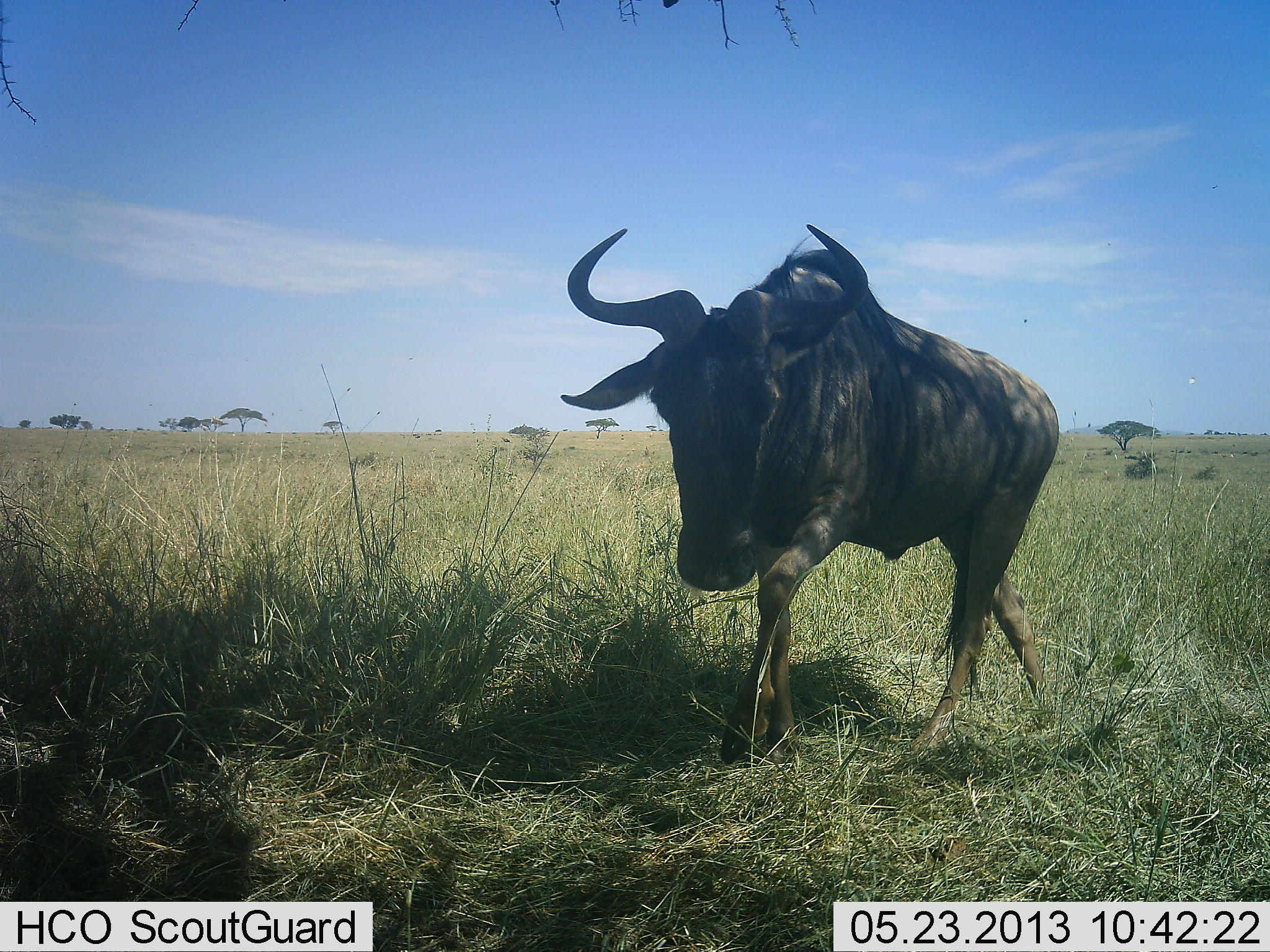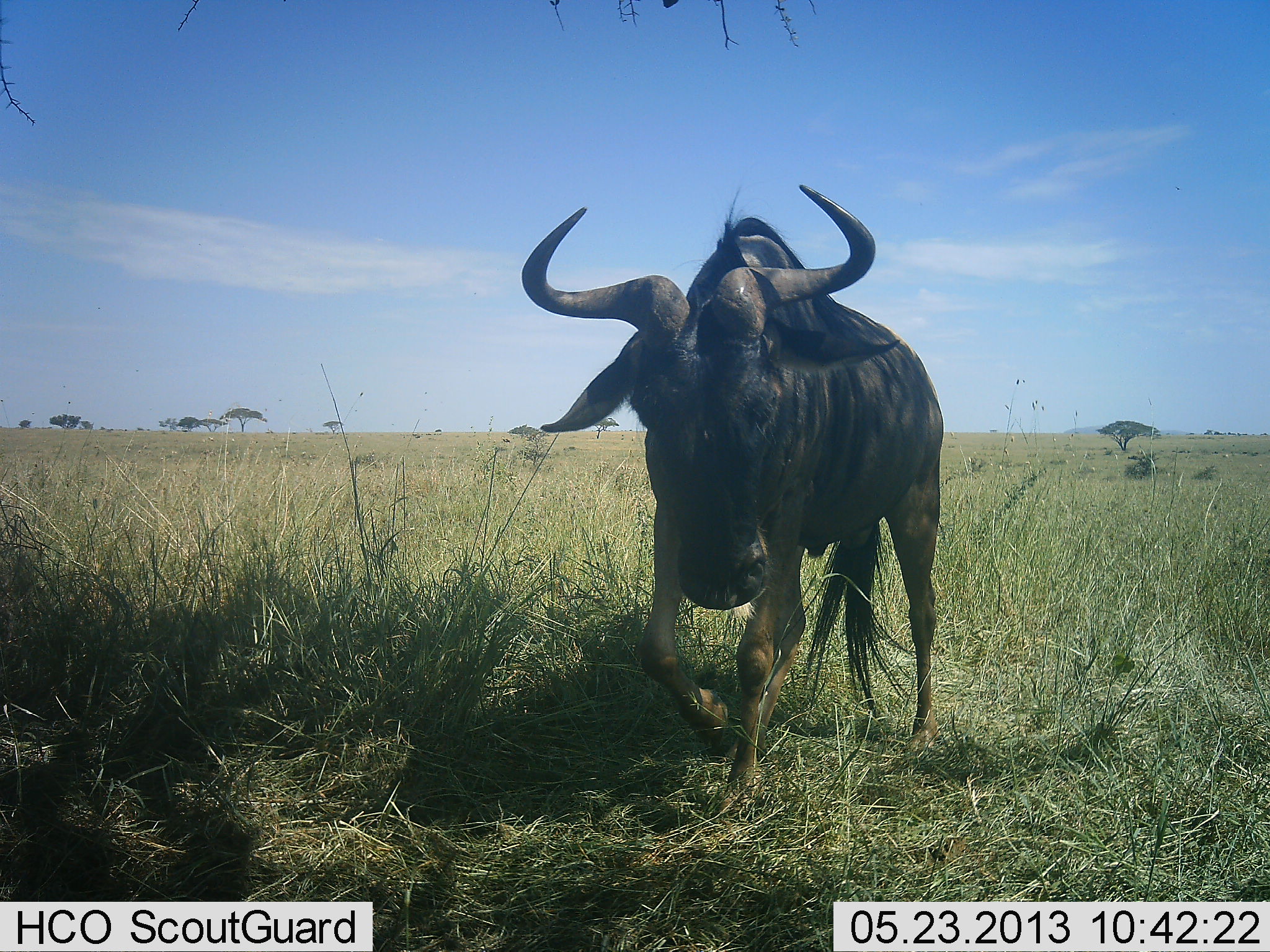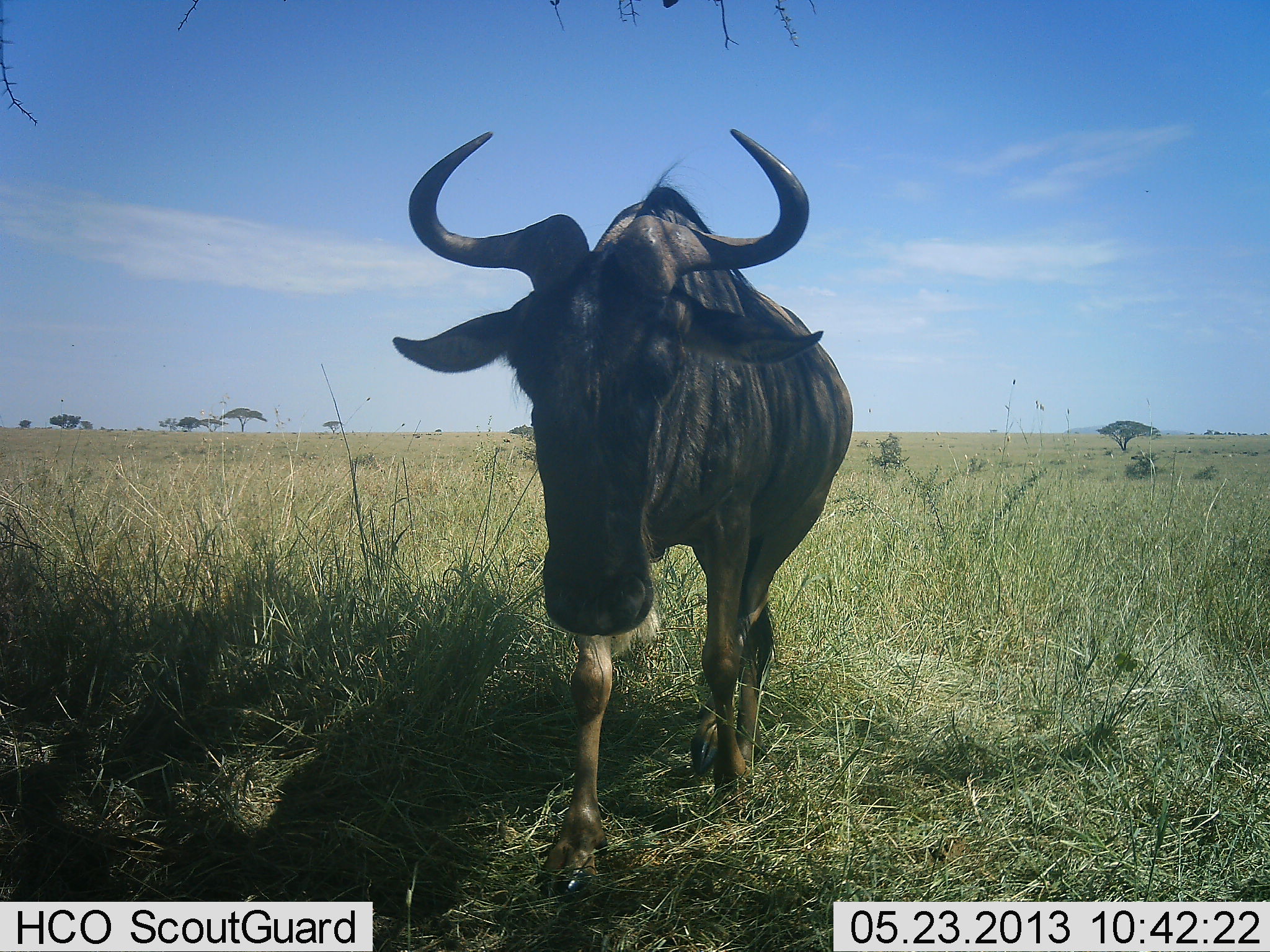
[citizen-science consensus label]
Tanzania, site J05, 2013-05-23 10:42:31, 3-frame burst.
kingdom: Animalia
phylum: Chordata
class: Mammalia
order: Artiodactyla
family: Bovidae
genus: Connochaetes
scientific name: Connochaetes taurinus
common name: blue wildebeest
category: wildebeest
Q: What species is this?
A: Wildebeest (blue wildebeest) (Connochaetes taurinus).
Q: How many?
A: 1.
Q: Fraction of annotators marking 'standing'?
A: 11%.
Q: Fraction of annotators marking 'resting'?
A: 0%.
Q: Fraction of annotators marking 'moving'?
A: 91%.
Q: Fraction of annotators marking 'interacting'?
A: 6%.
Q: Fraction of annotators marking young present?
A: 0%.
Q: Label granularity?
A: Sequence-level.